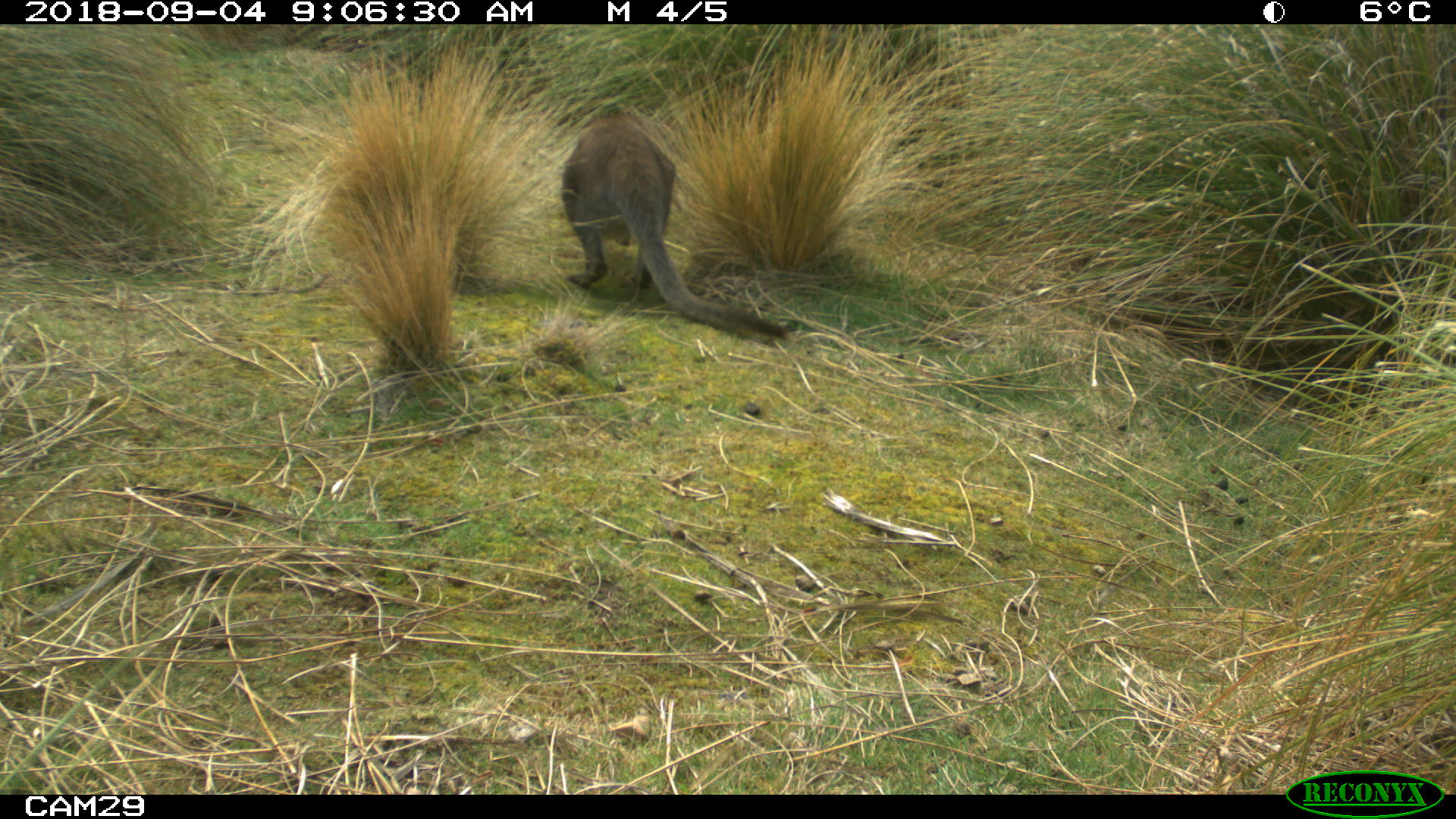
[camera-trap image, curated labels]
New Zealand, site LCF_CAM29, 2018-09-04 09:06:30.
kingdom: Animalia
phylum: Chordata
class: Mammalia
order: Diprotodontia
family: Macropodidae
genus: Notamacropus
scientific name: Notamacropus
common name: wallaby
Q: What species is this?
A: Wallaby (Notamacropus).